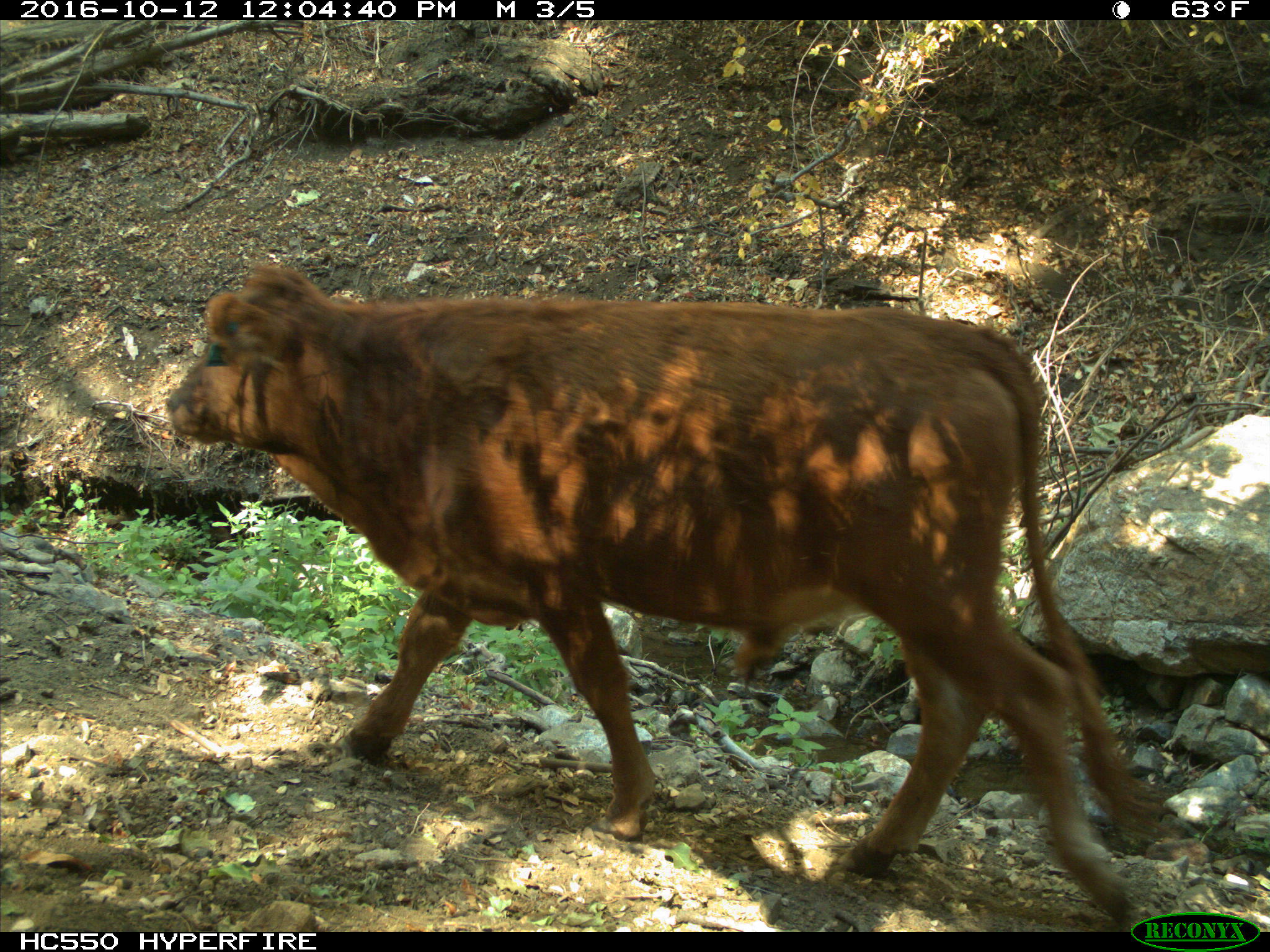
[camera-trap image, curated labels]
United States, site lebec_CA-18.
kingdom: Animalia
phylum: Chordata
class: Mammalia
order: Artiodactyla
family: Bovidae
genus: Bos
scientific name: Bos taurus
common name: domestic cow